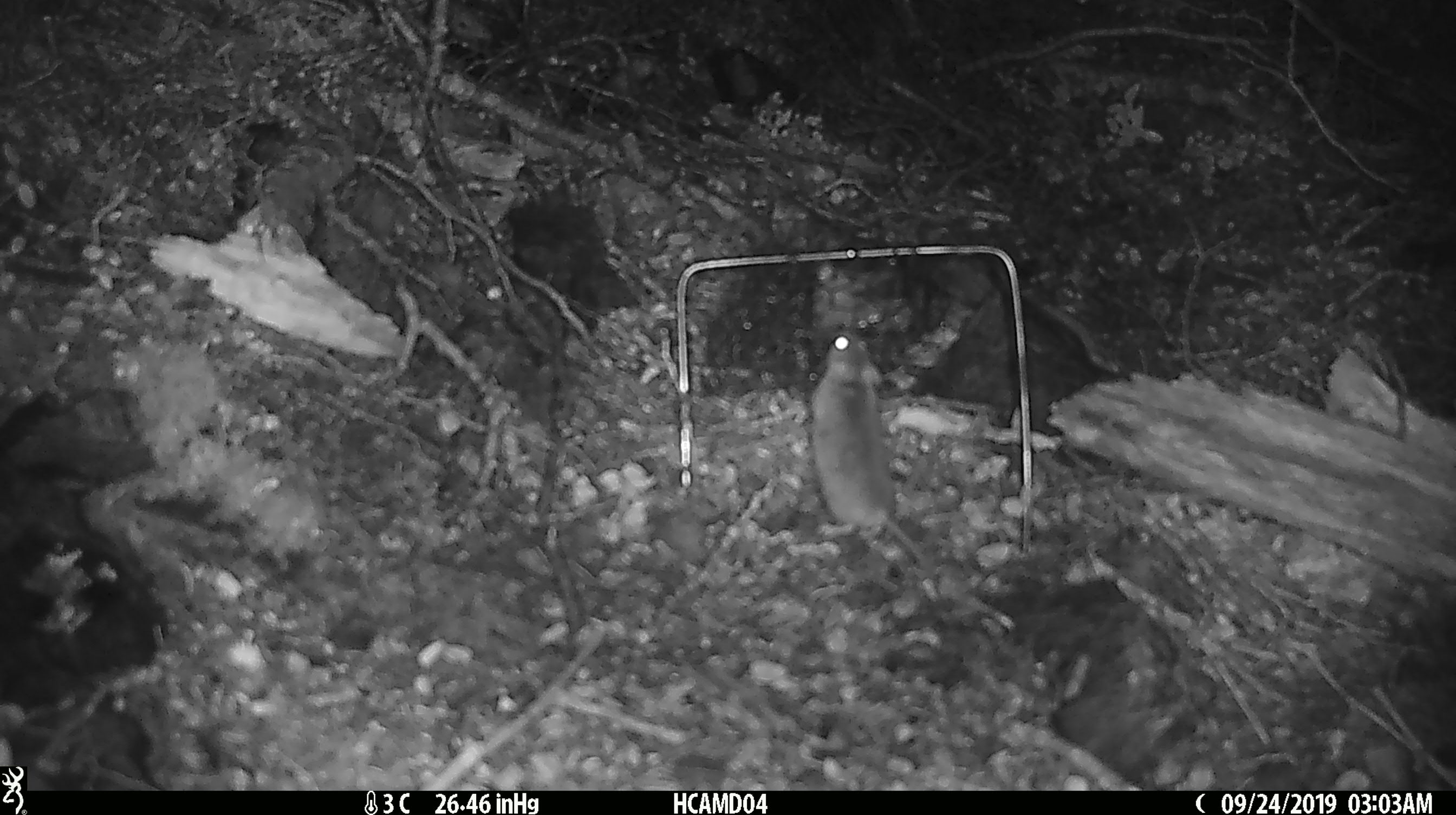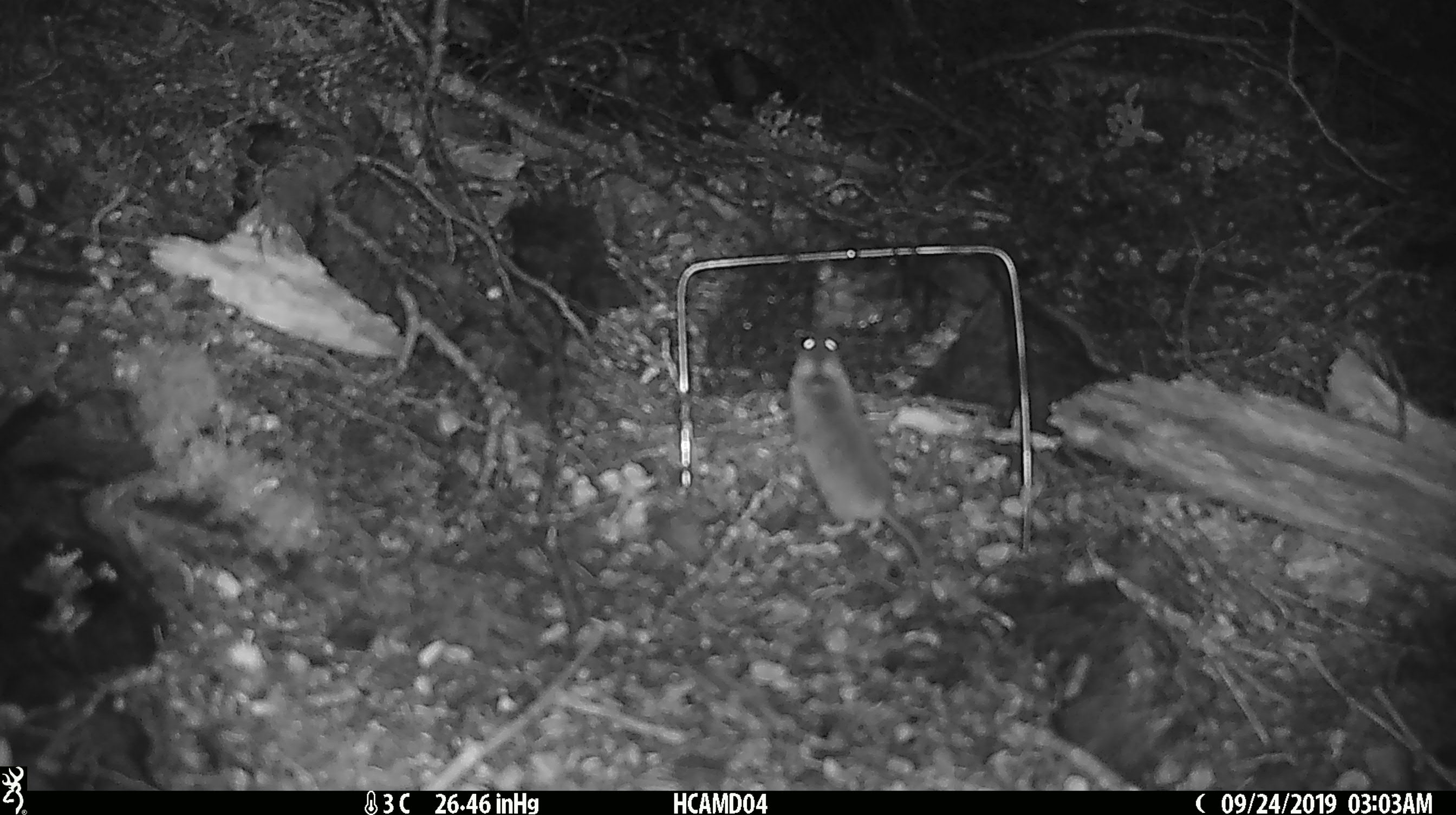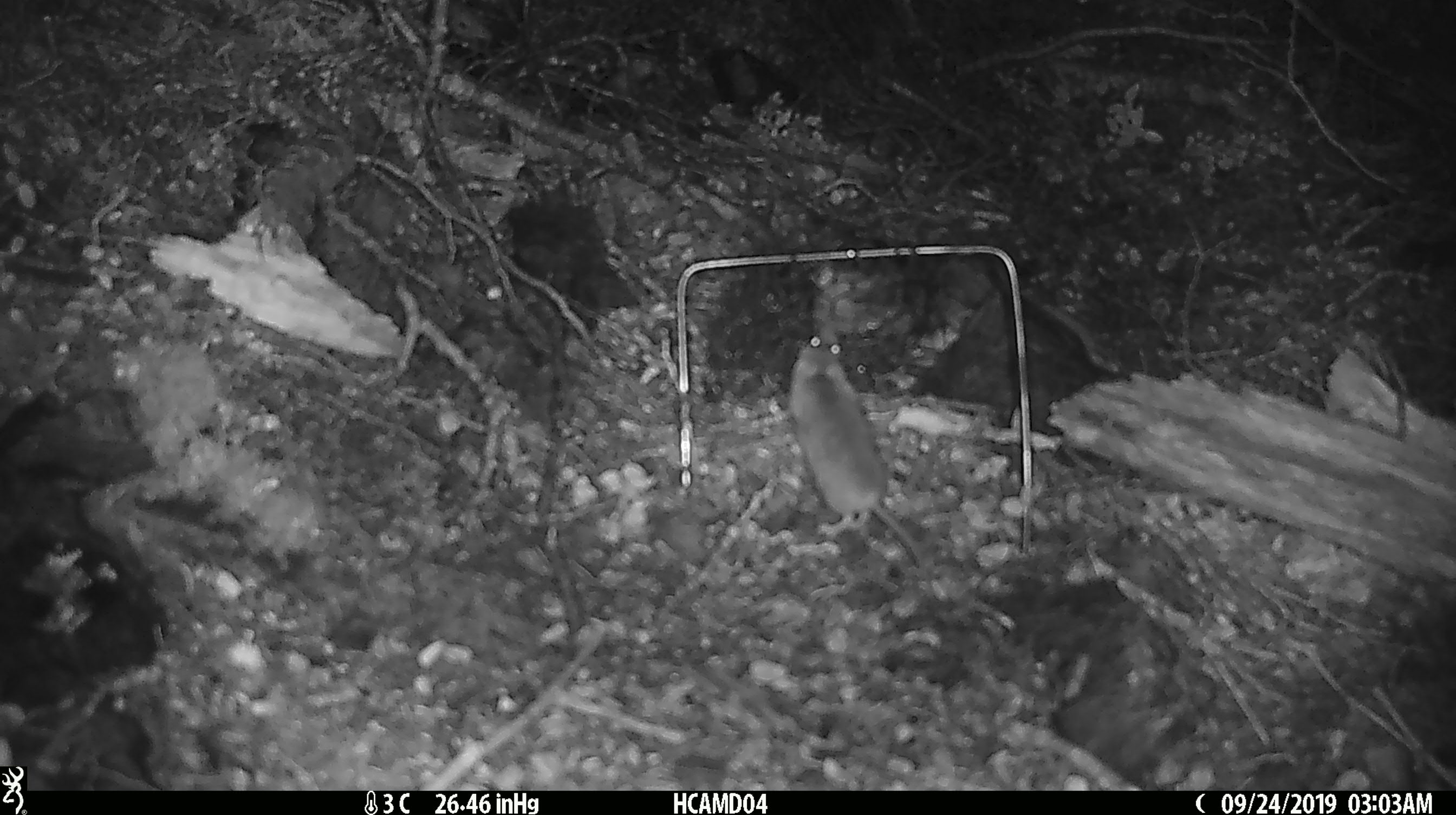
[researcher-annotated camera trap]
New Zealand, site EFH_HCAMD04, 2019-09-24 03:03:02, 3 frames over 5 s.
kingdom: Animalia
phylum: Chordata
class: Mammalia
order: Rodentia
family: Muridae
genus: Mus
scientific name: Mus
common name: mouse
Mouse (Mus).